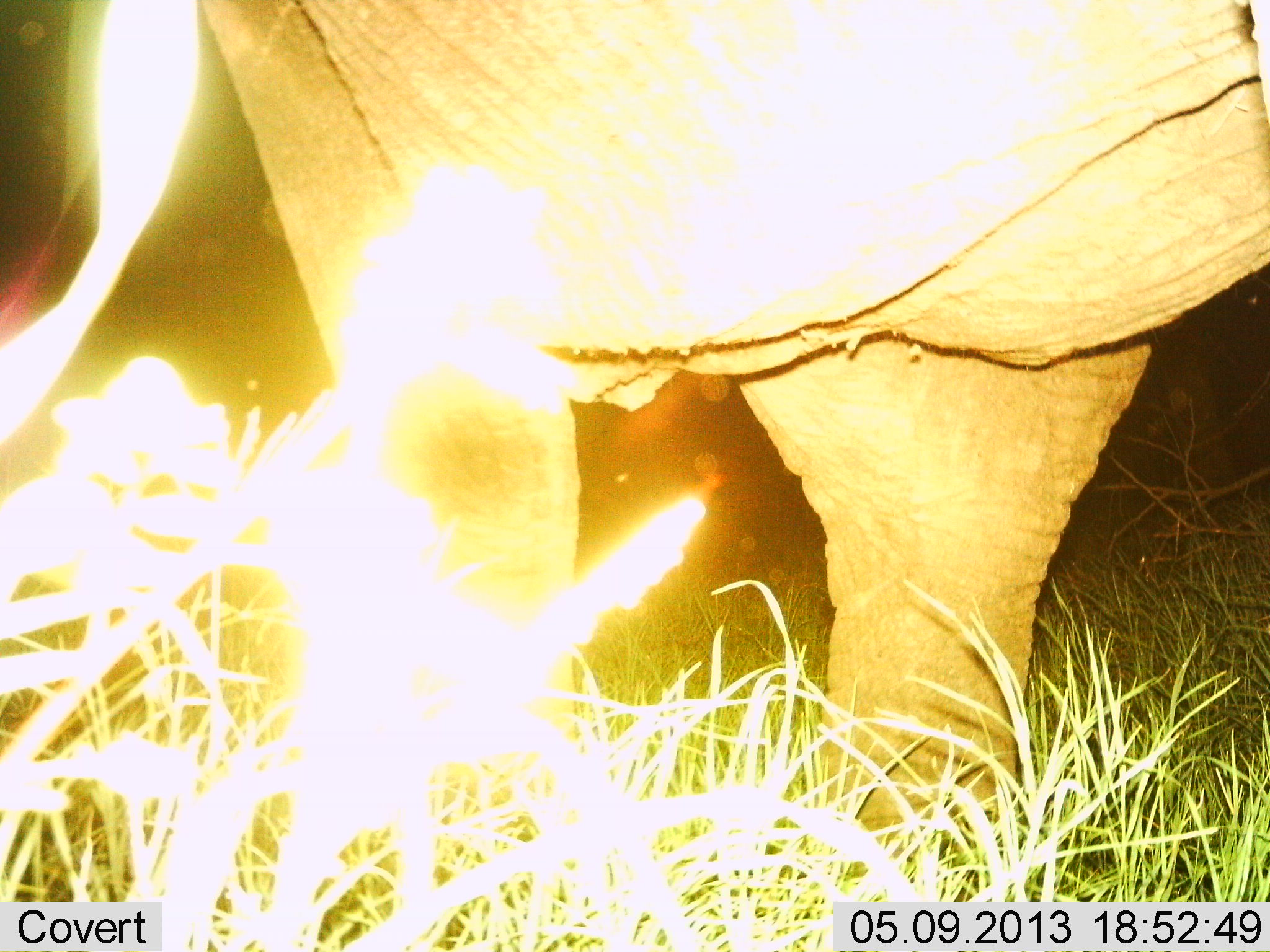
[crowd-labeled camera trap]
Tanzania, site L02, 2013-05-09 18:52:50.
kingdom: Animalia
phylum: Chordata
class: Mammalia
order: Proboscidea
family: Elephantidae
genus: Loxodonta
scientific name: Loxodonta africana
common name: african bush elephant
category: elephant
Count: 1.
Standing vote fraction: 83%.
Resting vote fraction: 6%.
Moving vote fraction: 17%.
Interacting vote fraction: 0%.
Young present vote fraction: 0%.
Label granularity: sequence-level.